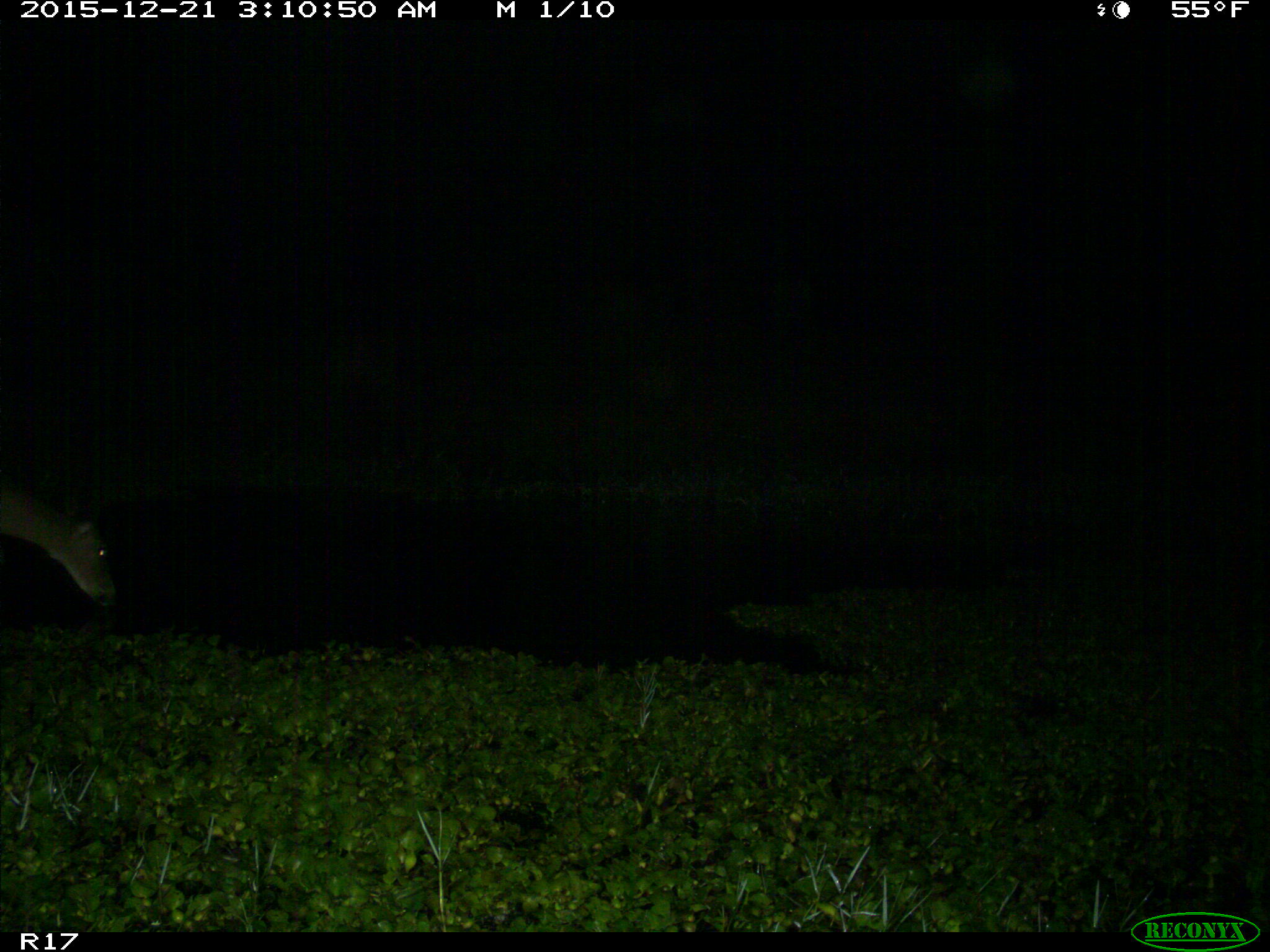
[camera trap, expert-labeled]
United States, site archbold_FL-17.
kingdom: Animalia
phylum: Chordata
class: Mammalia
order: Artiodactyla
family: Cervidae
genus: Odocoileus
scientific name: Odocoileus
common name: deer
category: unidentified deer